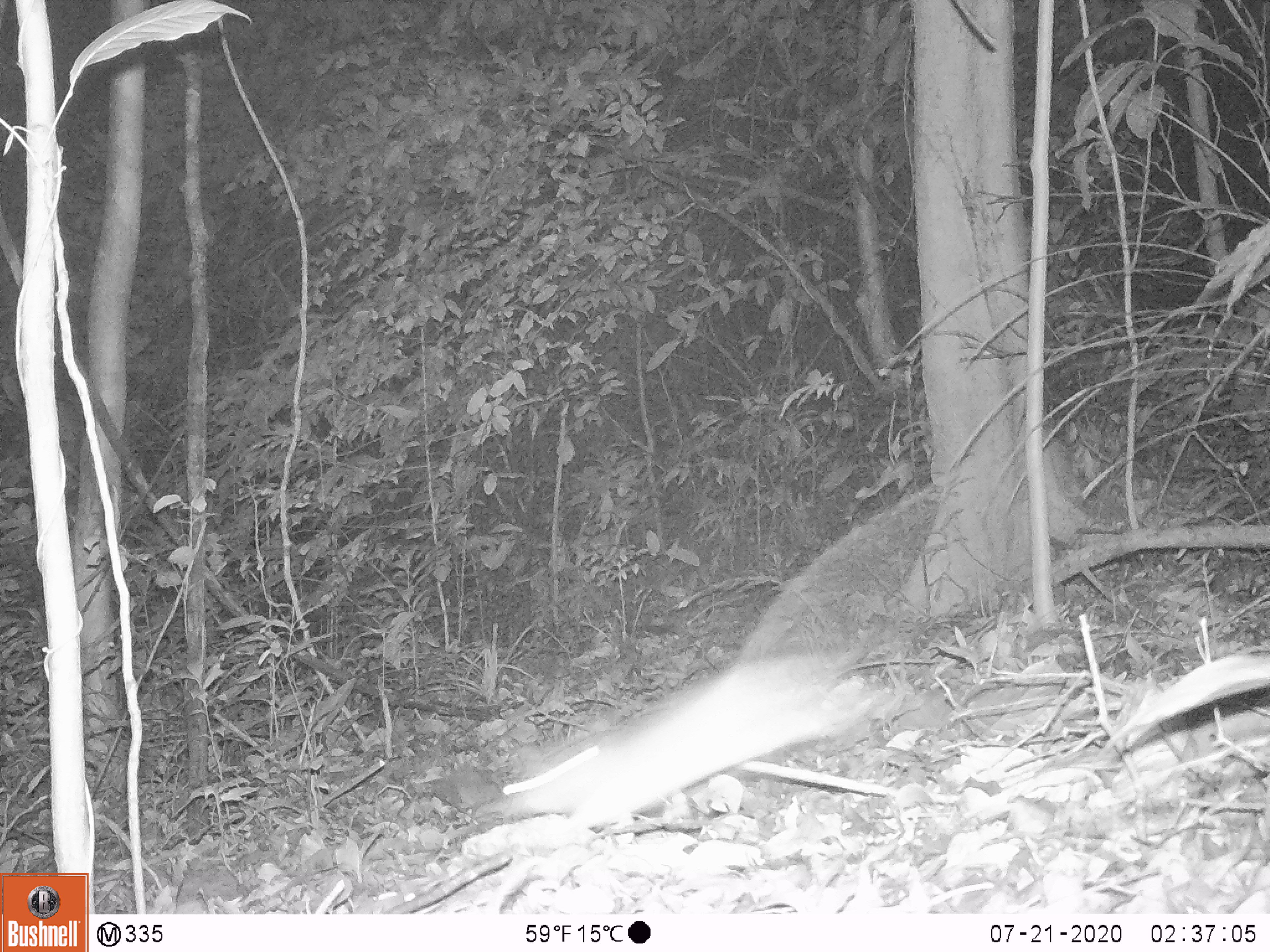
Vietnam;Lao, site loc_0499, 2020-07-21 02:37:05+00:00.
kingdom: Animalia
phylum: Chordata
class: Mammalia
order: Rodentia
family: Muridae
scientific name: Muridae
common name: old-world mice and rats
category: unidentified murid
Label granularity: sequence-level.